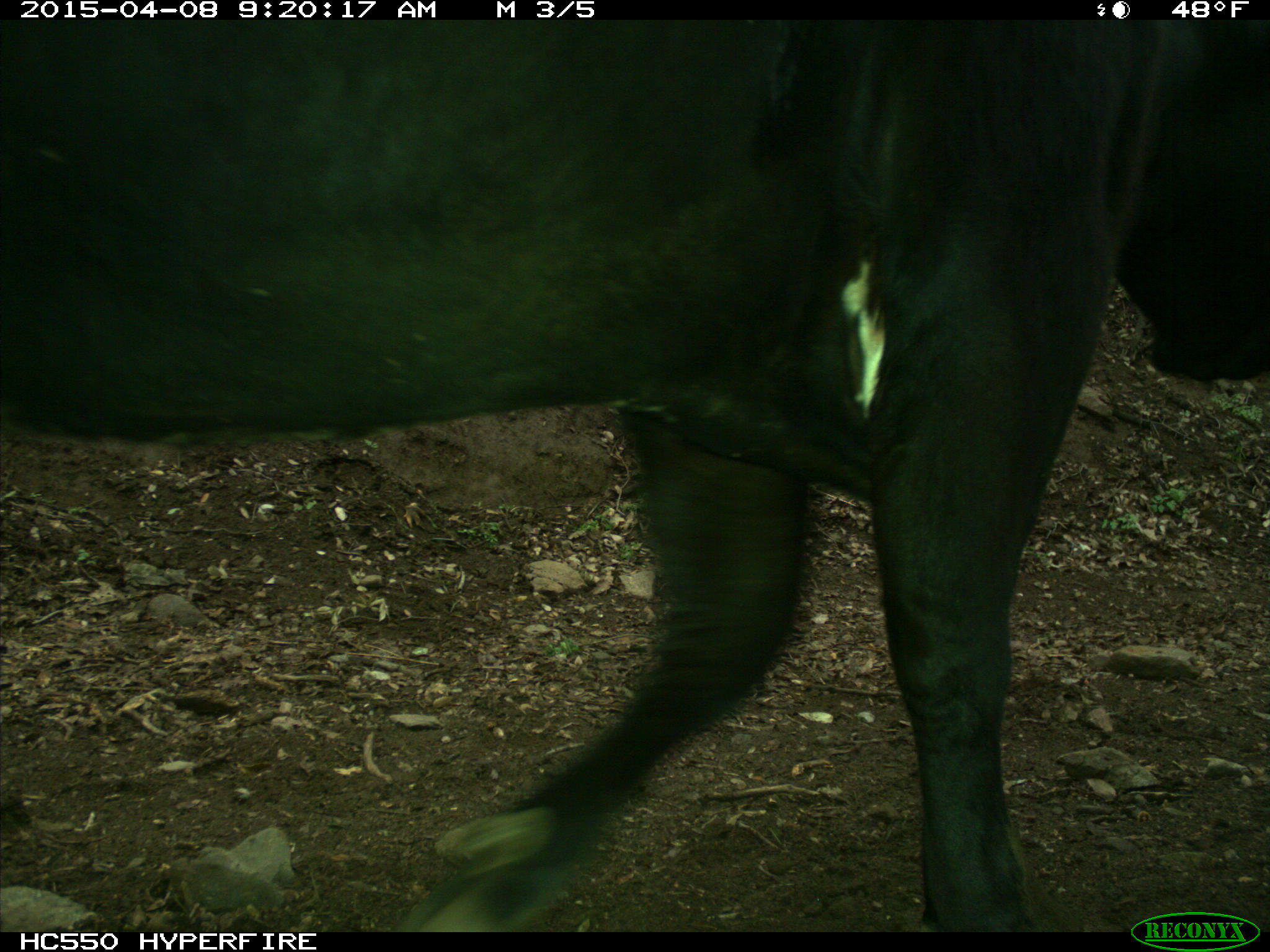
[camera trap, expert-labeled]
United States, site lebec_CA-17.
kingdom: Animalia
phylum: Chordata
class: Mammalia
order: Artiodactyla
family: Bovidae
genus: Bos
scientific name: Bos taurus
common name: domestic cow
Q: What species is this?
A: Bos taurus (domestic cow).